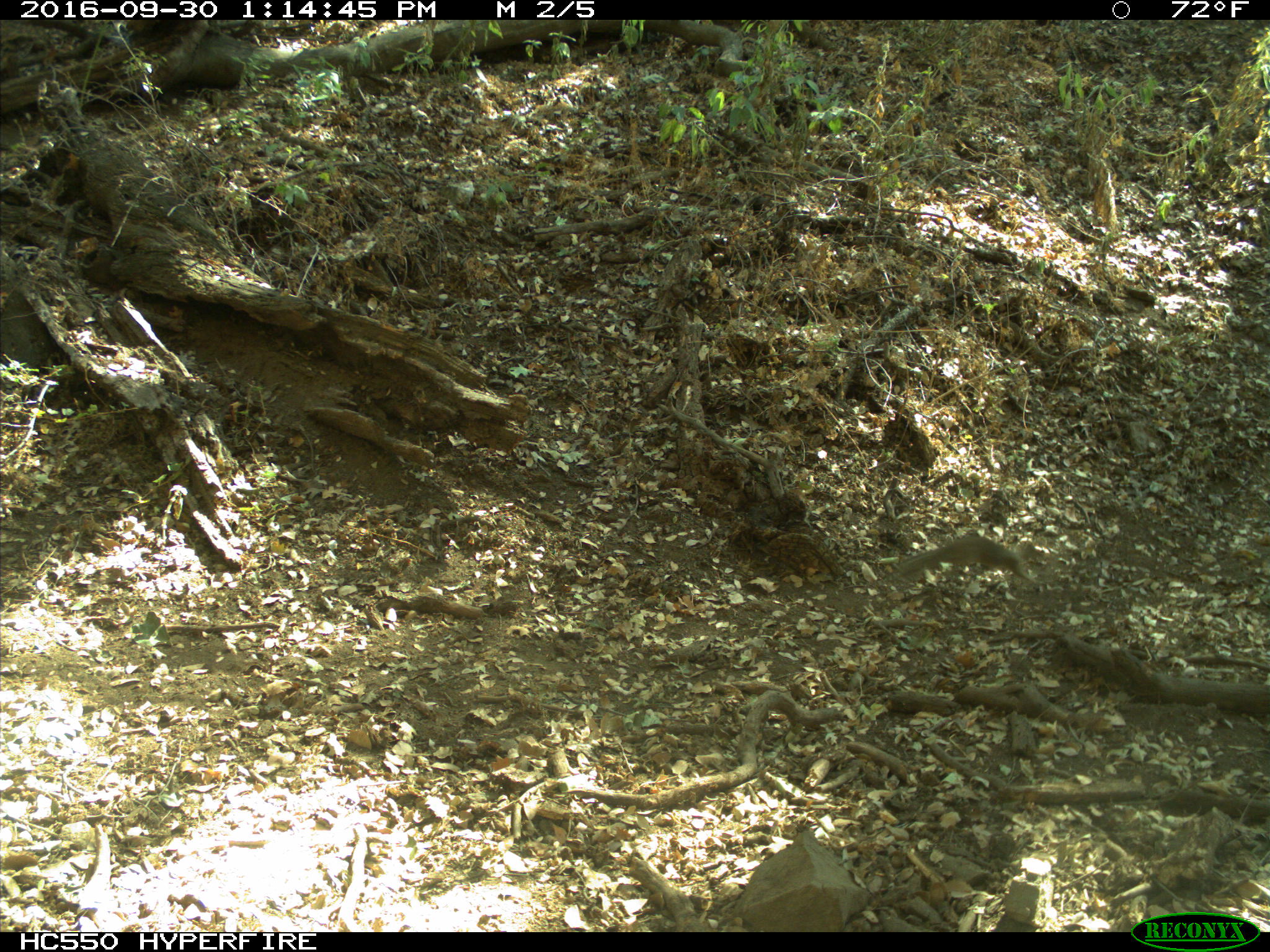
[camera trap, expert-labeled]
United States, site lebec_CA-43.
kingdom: Animalia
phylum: Chordata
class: Mammalia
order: Rodentia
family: Sciuridae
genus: Otospermophilus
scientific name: Otospermophilus beecheyi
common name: california ground squirrel